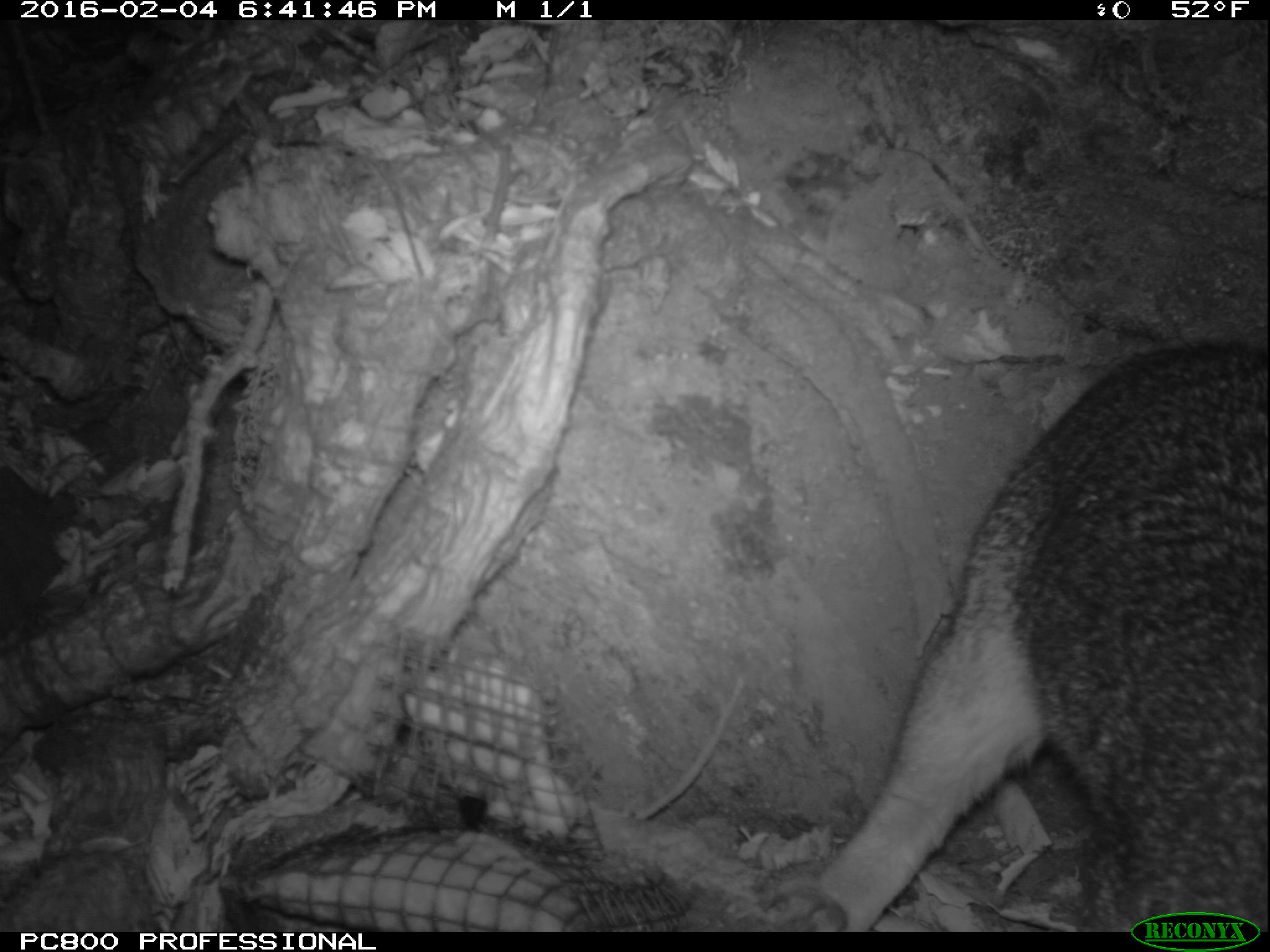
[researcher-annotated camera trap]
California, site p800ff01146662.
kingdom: Animalia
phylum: Chordata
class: Mammalia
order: Carnivora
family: Canidae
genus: Urocyon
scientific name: Urocyon littoralis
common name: island fox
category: fox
Fox (island fox) (Urocyon littoralis).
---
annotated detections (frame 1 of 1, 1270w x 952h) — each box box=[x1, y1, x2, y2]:
fox: box=[754, 340, 1269, 932]